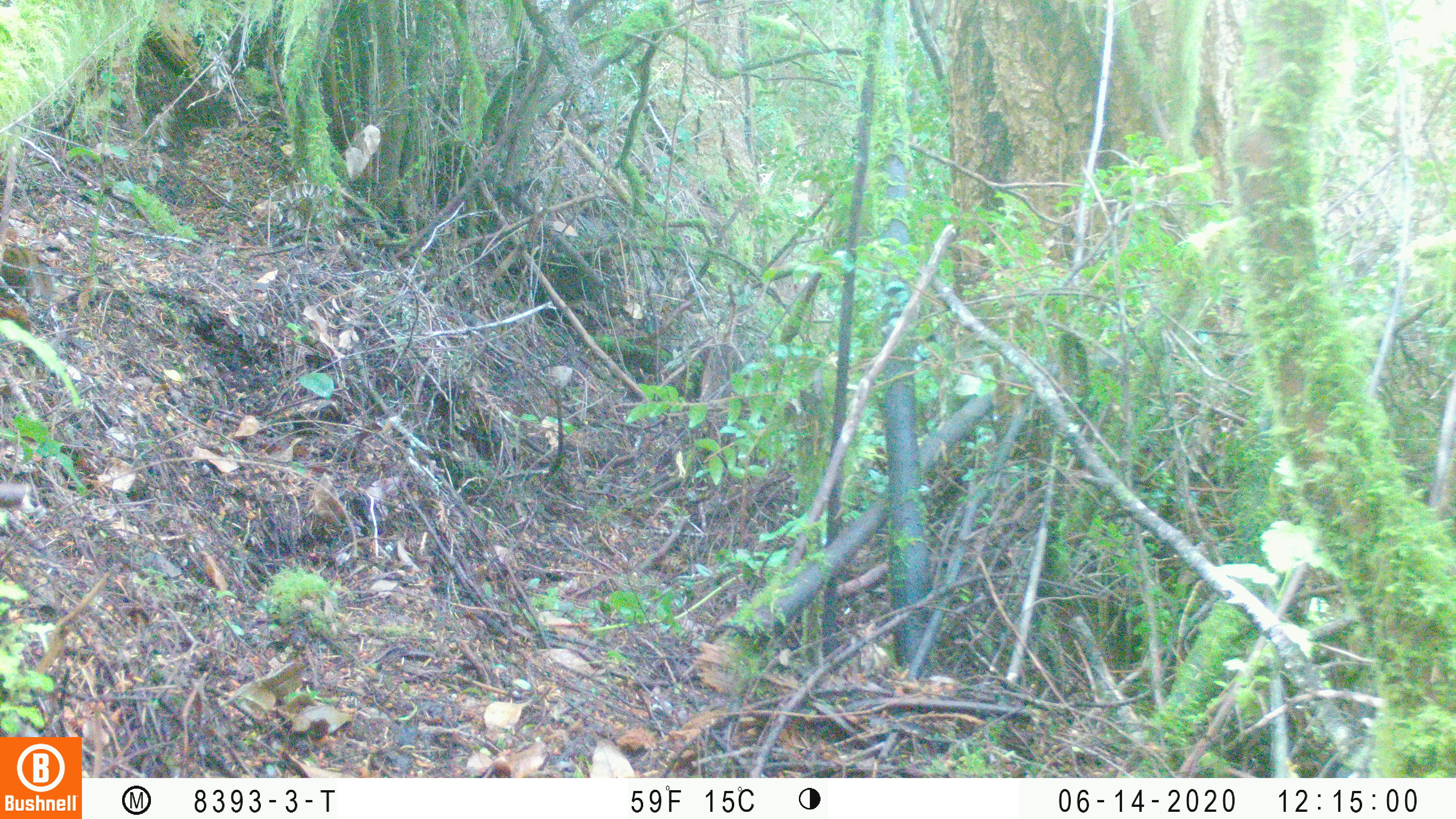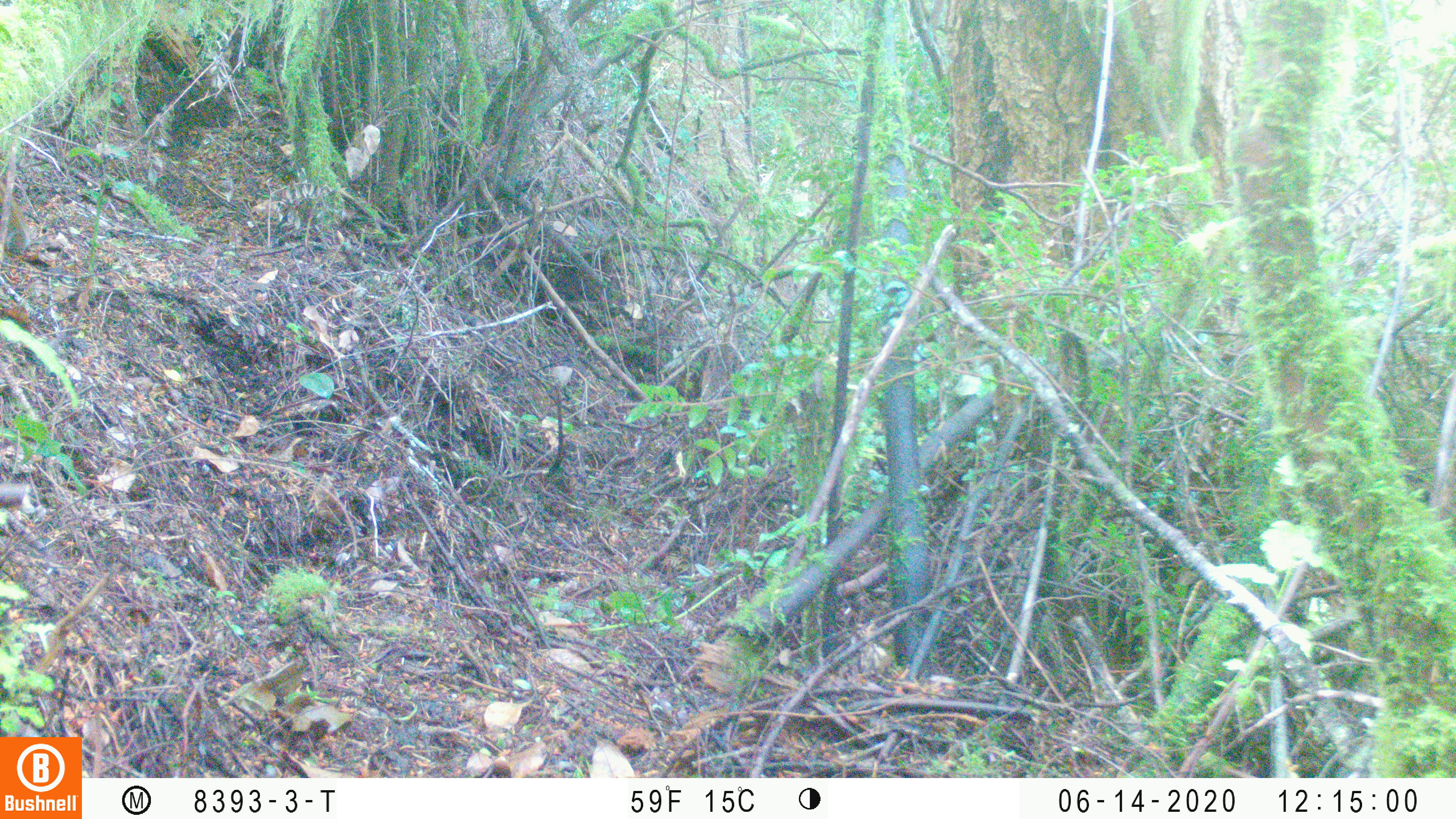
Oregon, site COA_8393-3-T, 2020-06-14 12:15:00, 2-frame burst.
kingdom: Animalia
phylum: Chordata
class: Mammalia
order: Rodentia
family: Sciuridae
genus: Neotamias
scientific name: Neotamias townsendii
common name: townsend's chipmunk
Townsend's chipmunk (Neotamias townsendii).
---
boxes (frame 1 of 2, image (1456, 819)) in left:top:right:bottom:
townsend's chipmunk: 4:240:57:303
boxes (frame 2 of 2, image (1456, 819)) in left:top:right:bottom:
townsend's chipmunk: 9:197:33:255